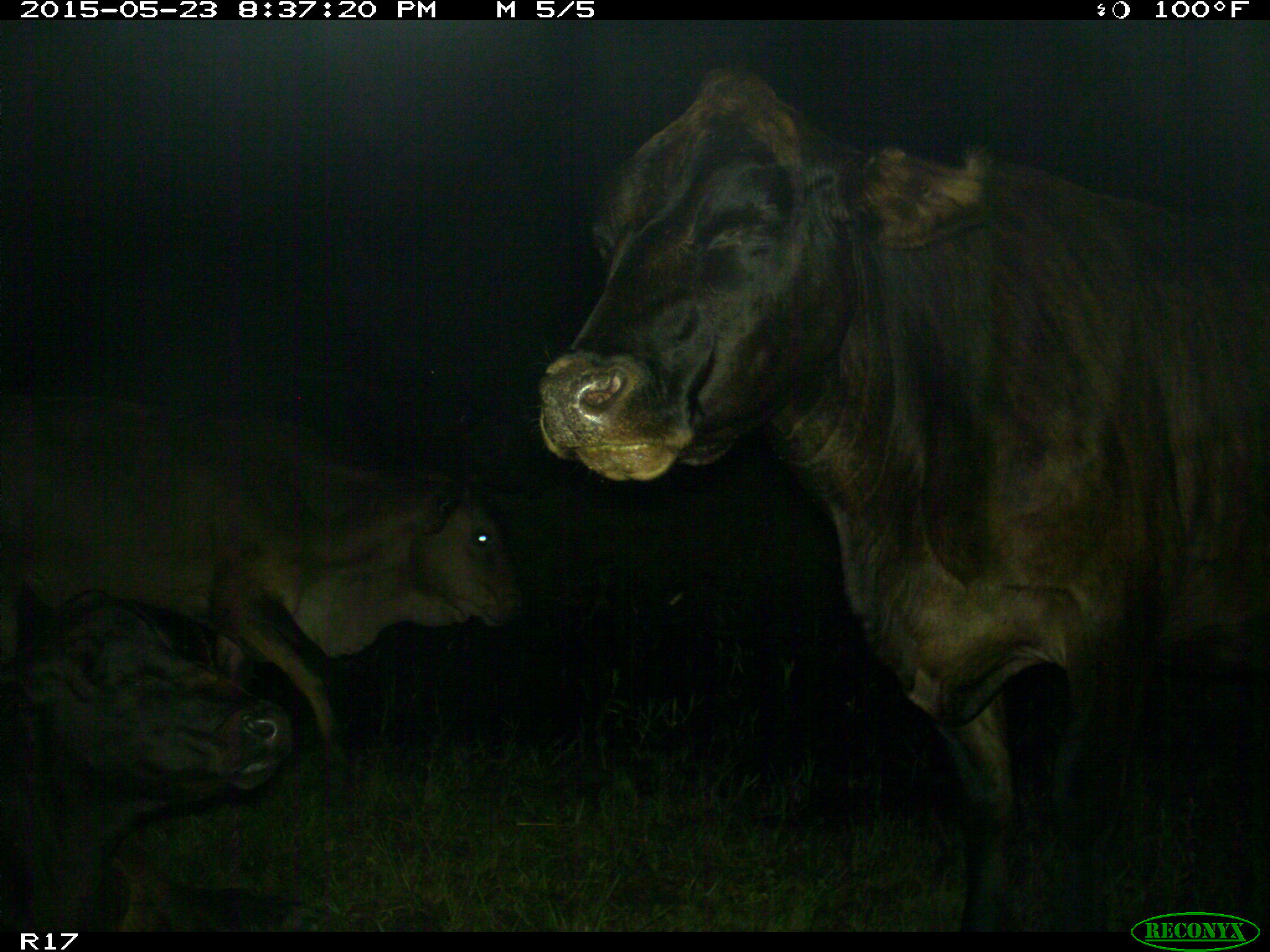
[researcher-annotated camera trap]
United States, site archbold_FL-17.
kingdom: Animalia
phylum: Chordata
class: Mammalia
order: Artiodactyla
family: Bovidae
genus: Bos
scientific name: Bos taurus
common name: domestic cow